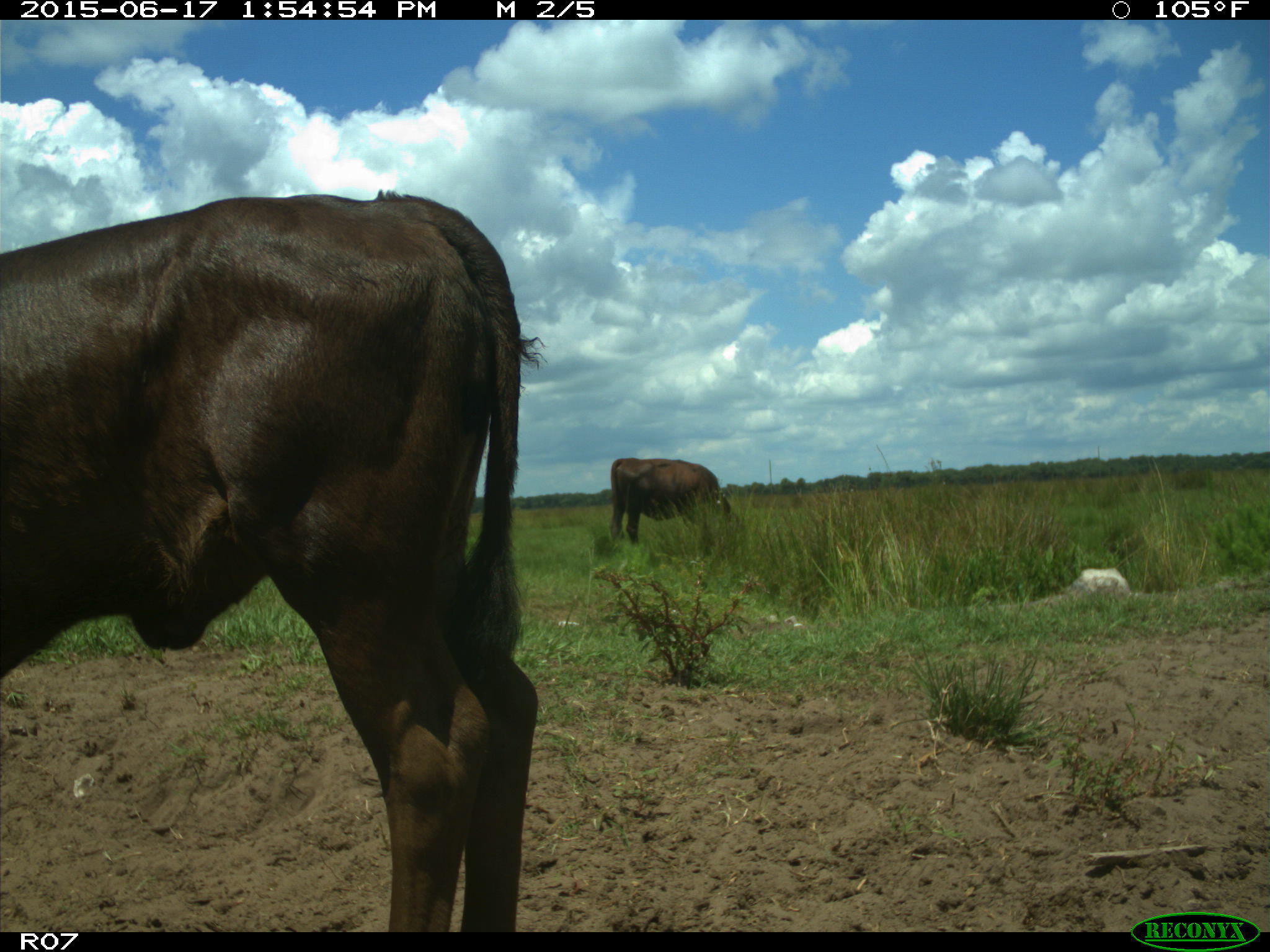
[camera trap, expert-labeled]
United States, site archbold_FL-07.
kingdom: Animalia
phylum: Chordata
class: Mammalia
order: Artiodactyla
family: Bovidae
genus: Bos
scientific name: Bos taurus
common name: domestic cow